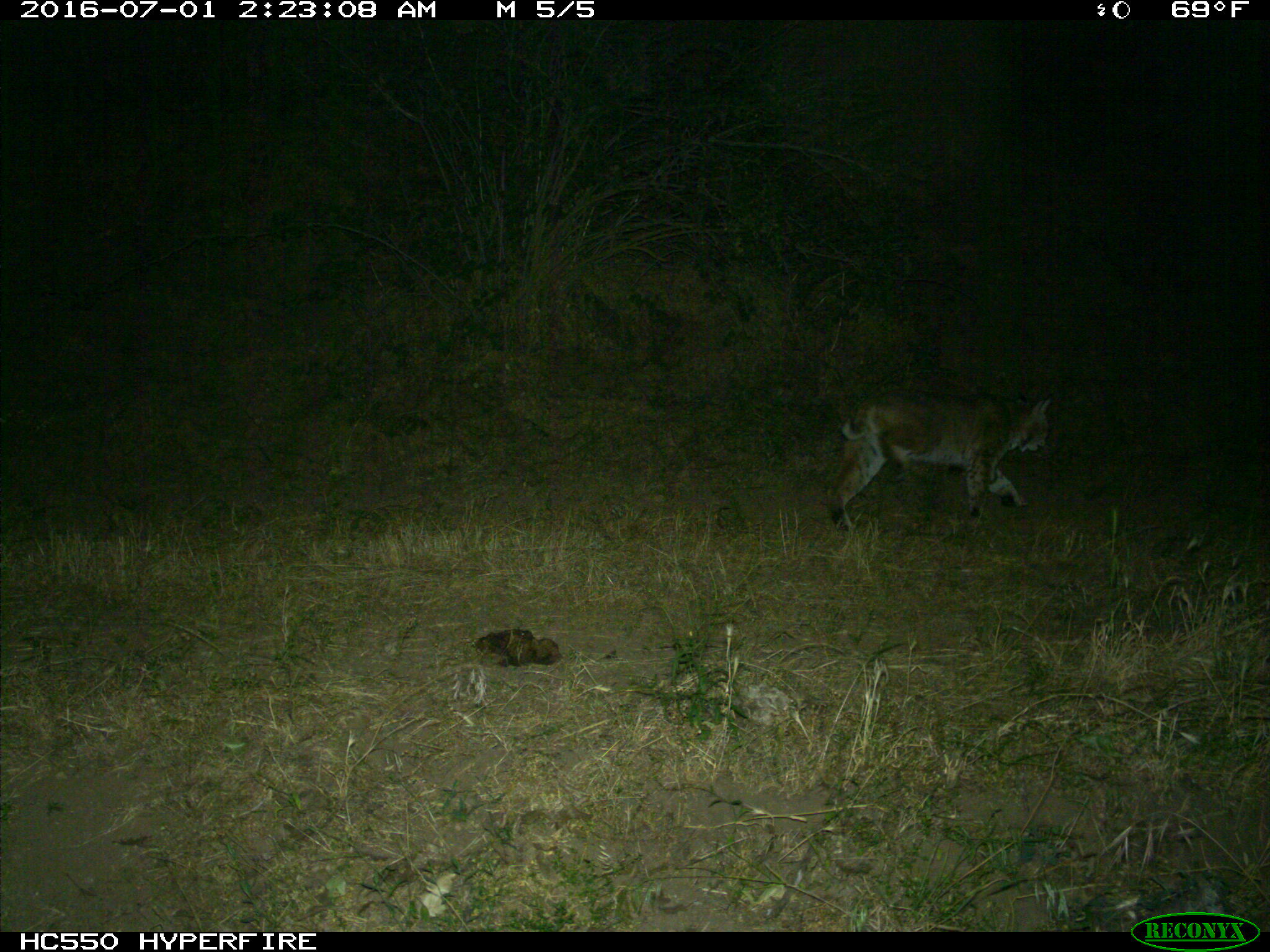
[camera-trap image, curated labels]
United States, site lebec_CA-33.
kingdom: Animalia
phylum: Chordata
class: Mammalia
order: Carnivora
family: Felidae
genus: Lynx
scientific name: Lynx rufus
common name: bobcat